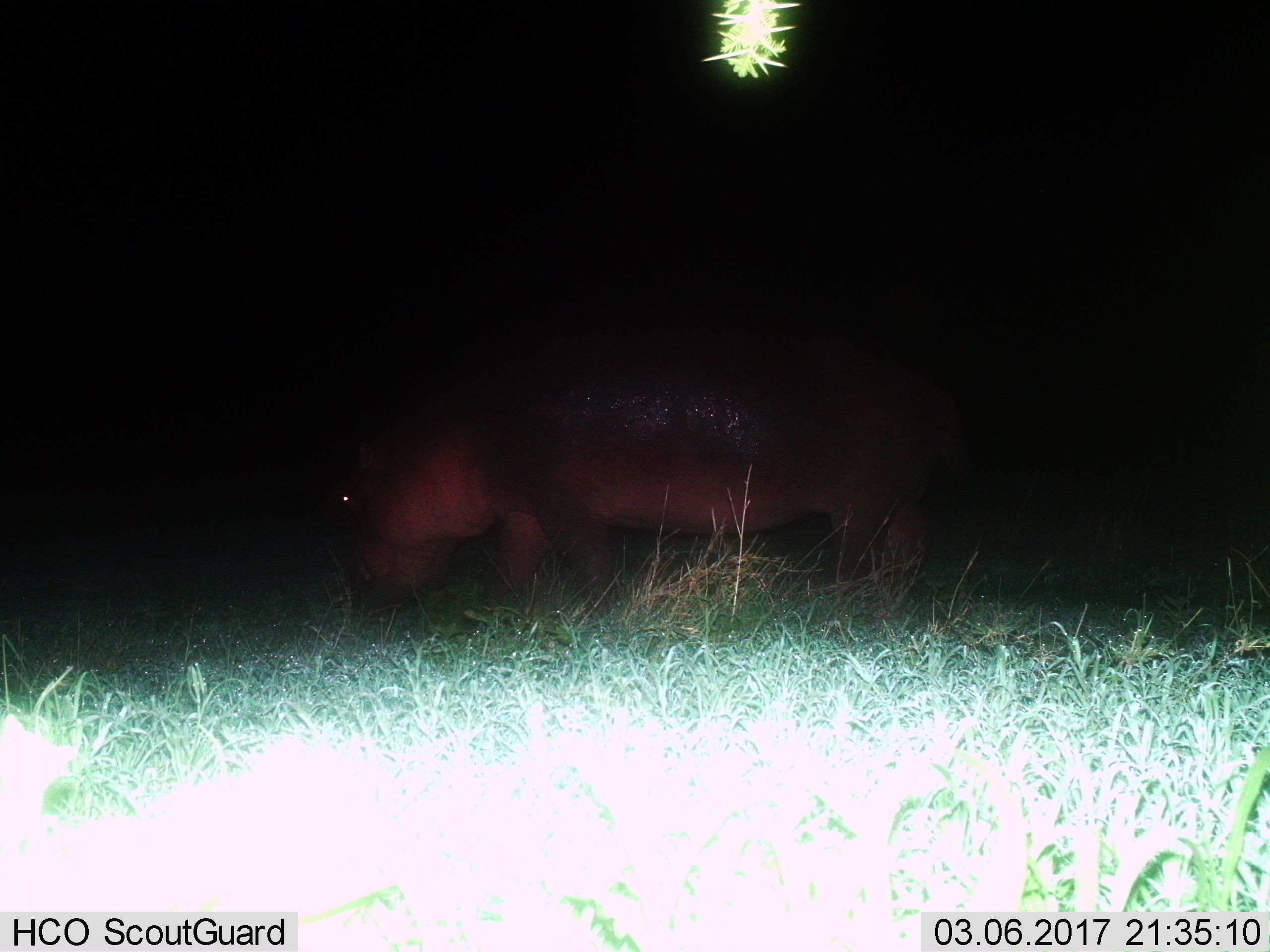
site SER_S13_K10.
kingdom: Animalia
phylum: Chordata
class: Mammalia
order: Artiodactyla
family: Hippopotamidae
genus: Hippopotamus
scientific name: Hippopotamus amphibius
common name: hippopotamus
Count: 1.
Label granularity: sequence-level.